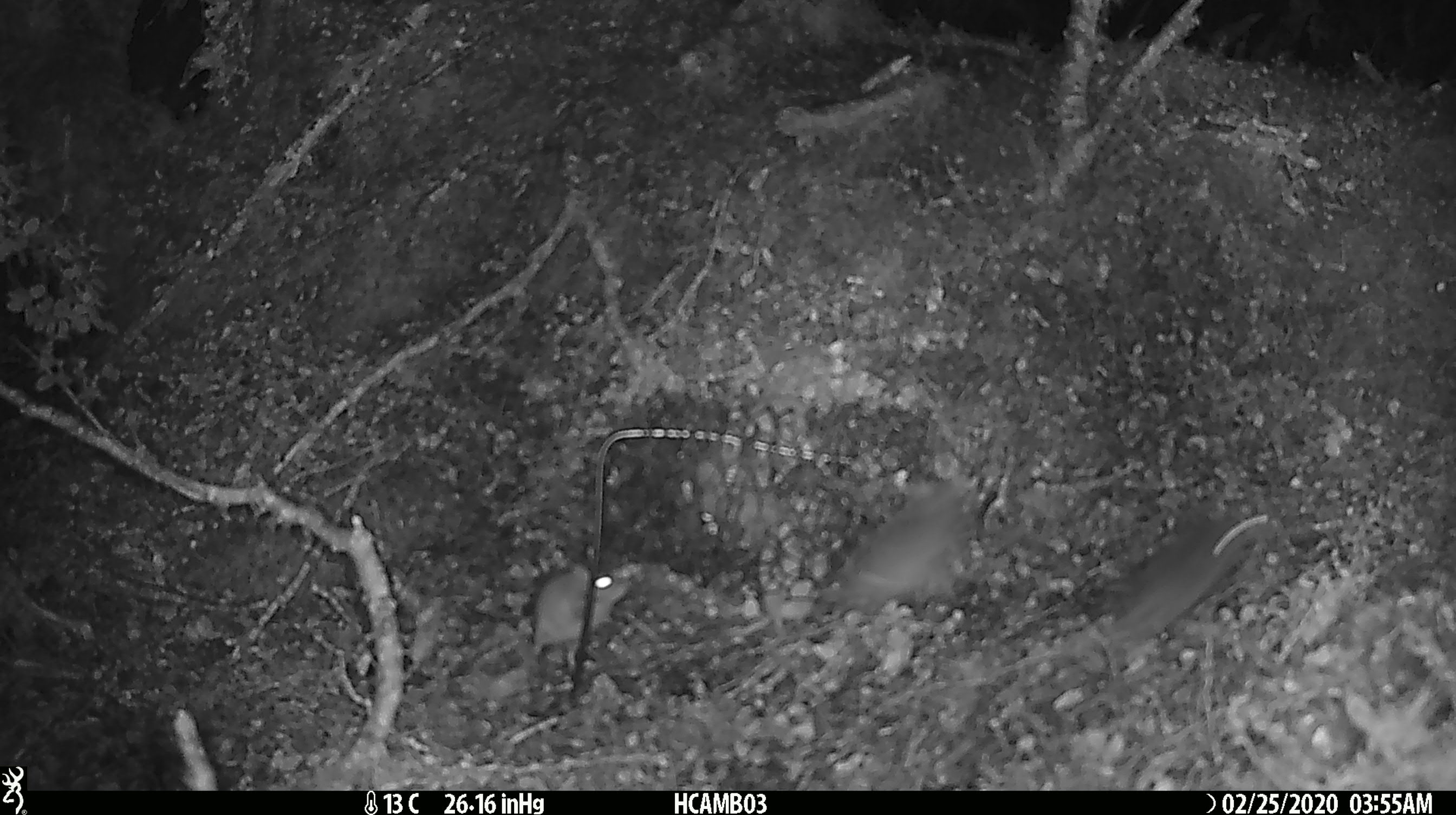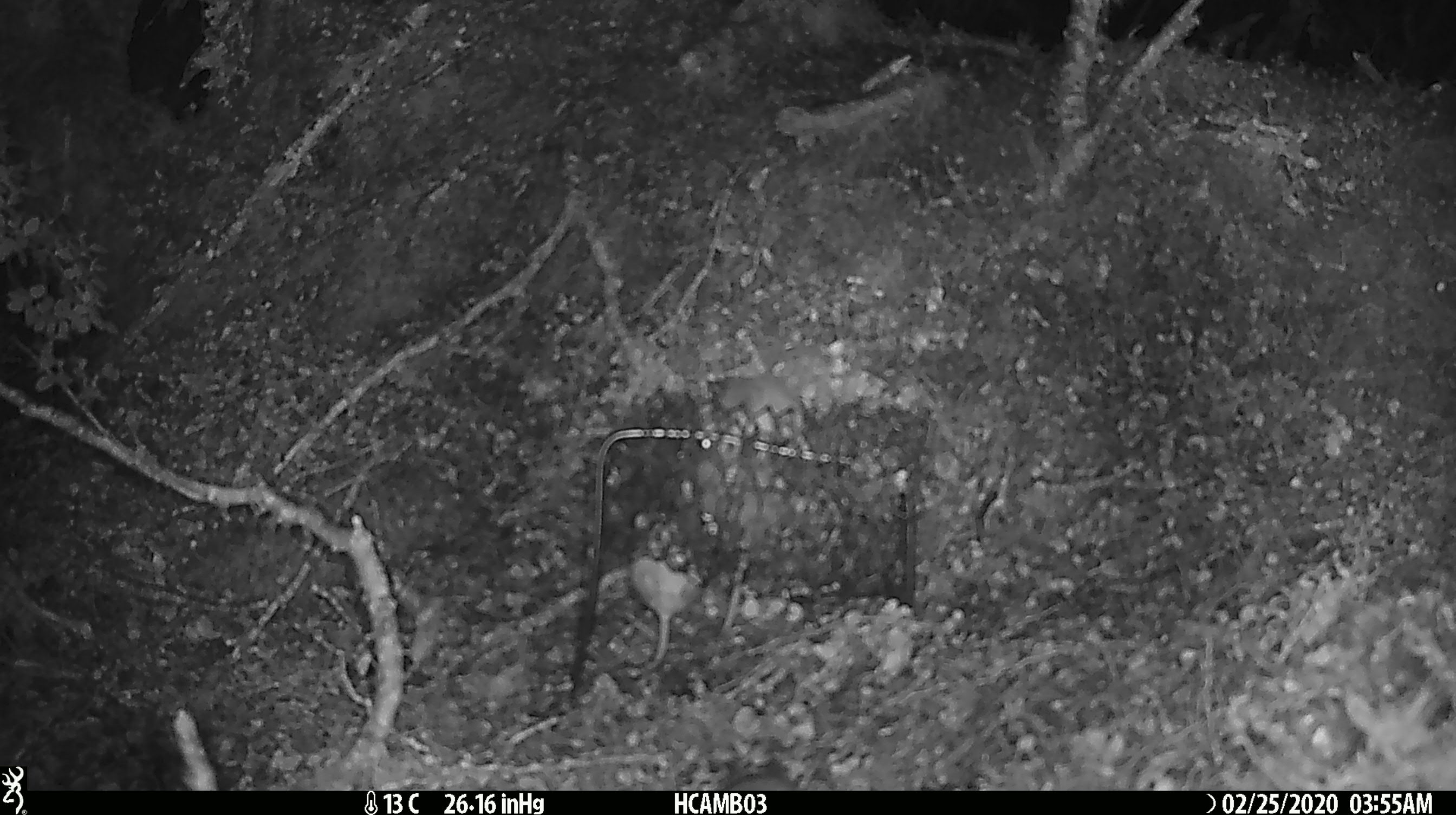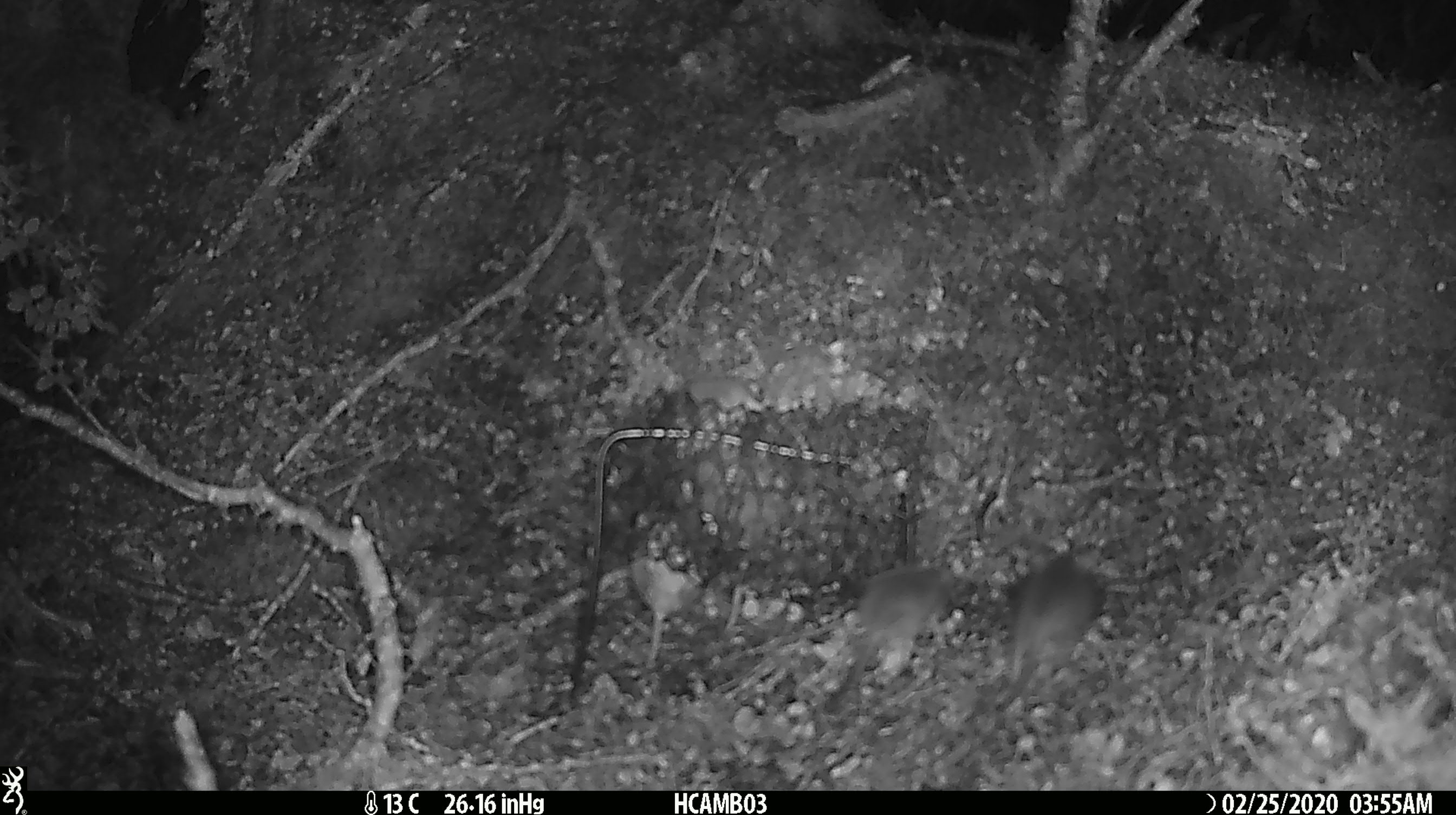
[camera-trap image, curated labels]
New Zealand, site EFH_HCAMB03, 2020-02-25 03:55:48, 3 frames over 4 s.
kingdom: Animalia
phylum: Chordata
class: Mammalia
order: Rodentia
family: Muridae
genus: Mus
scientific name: Mus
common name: mouse